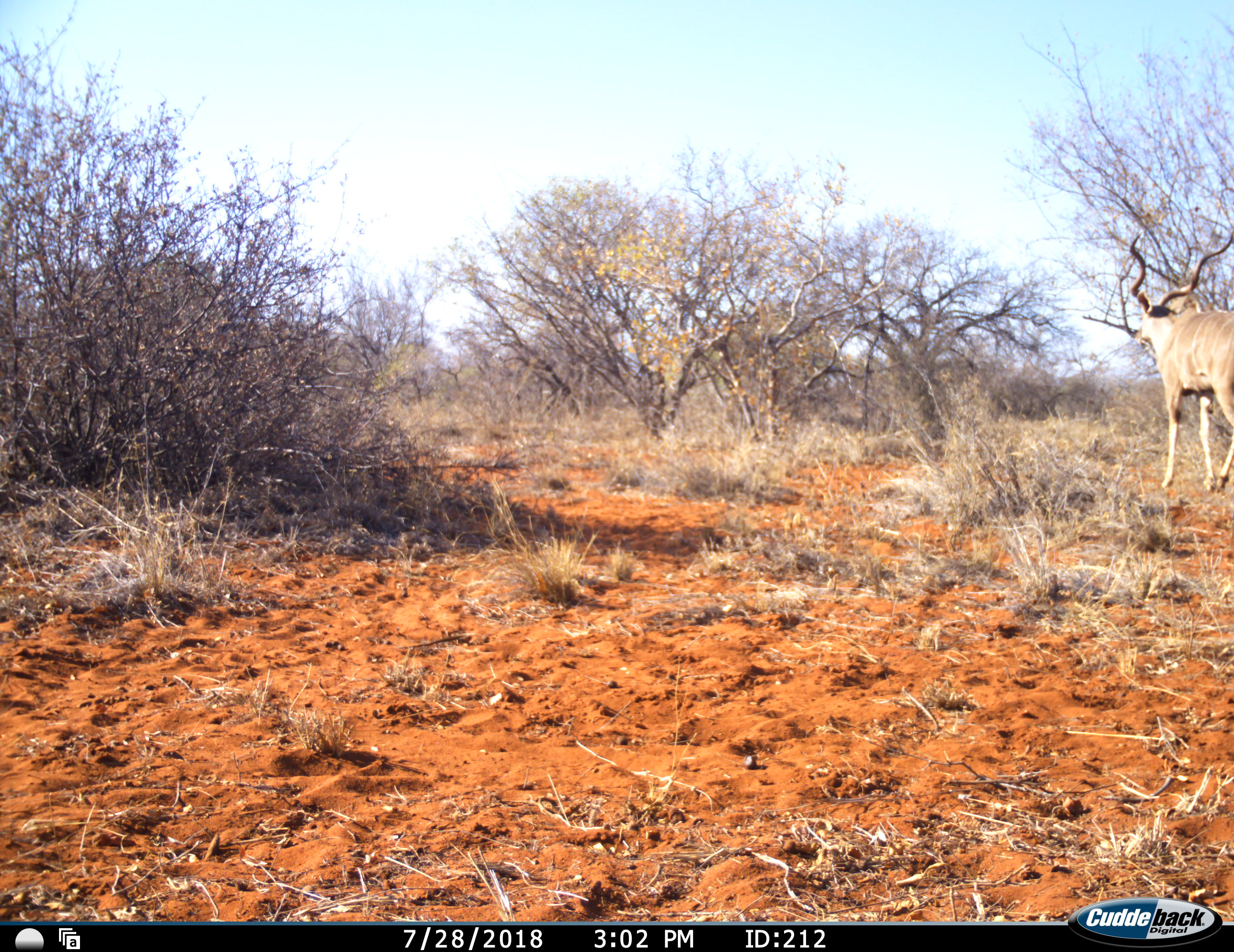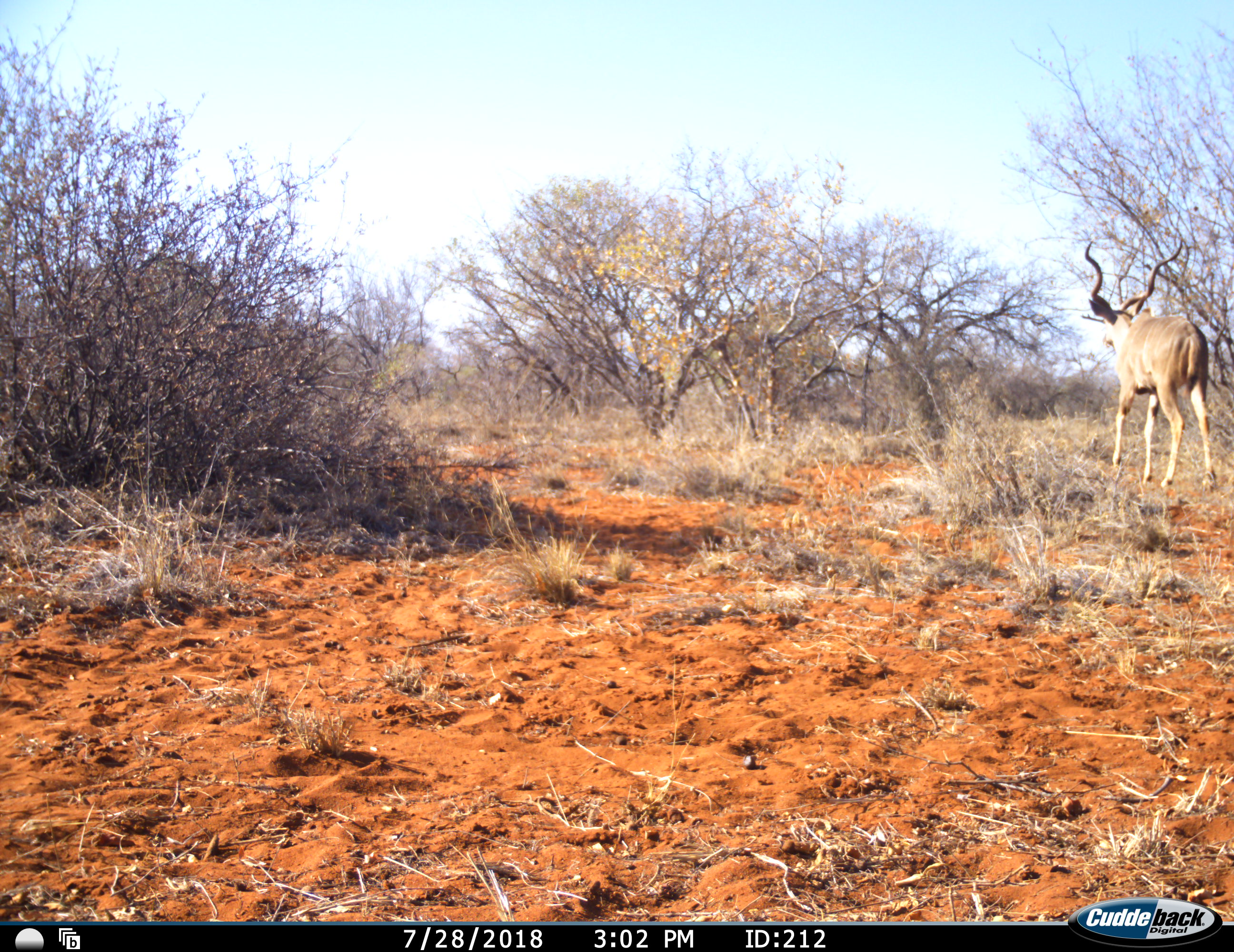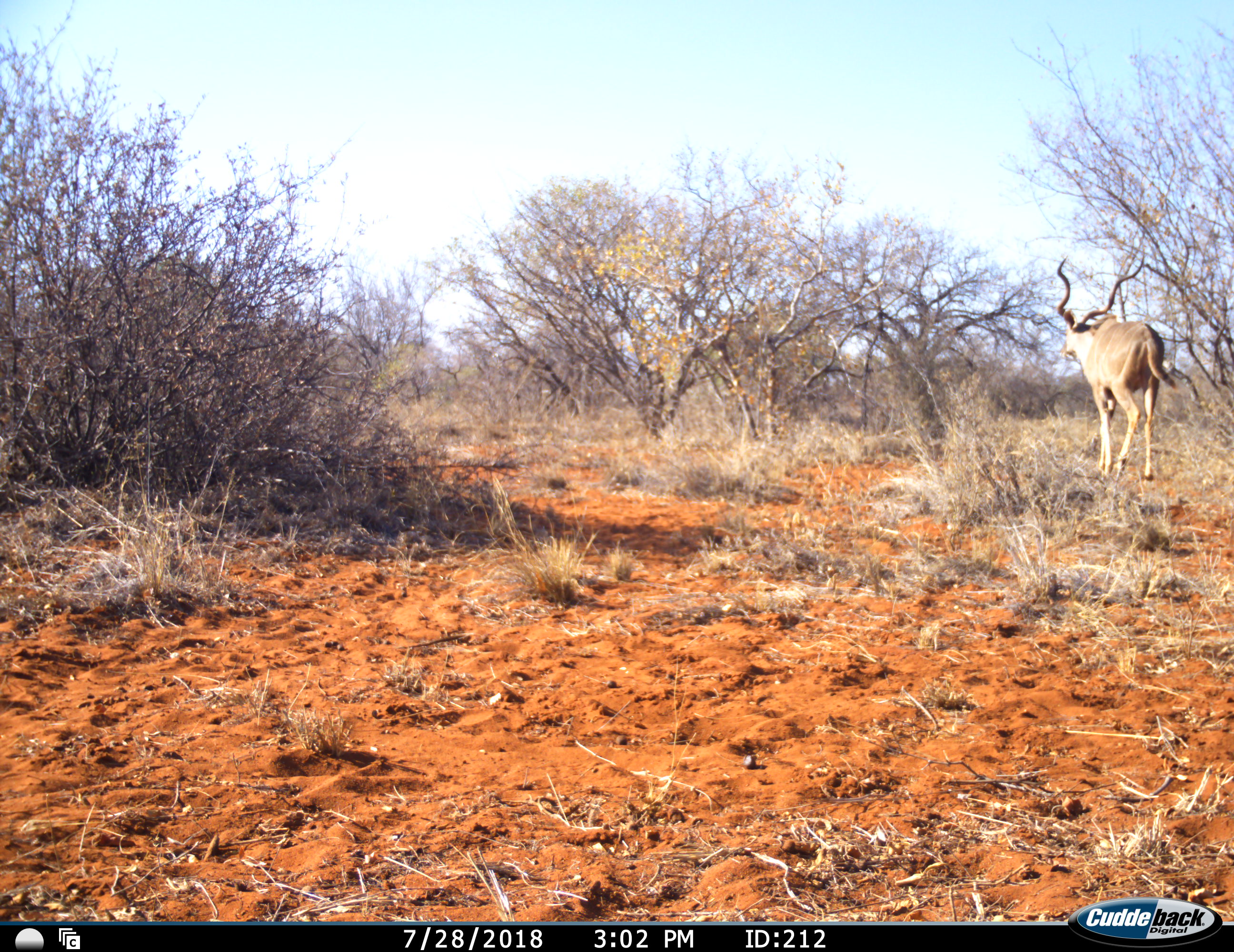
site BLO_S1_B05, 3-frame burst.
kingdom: Animalia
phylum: Chordata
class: Mammalia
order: Artiodactyla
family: Bovidae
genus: Tragelaphus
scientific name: Tragelaphus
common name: kudu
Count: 1.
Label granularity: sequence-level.